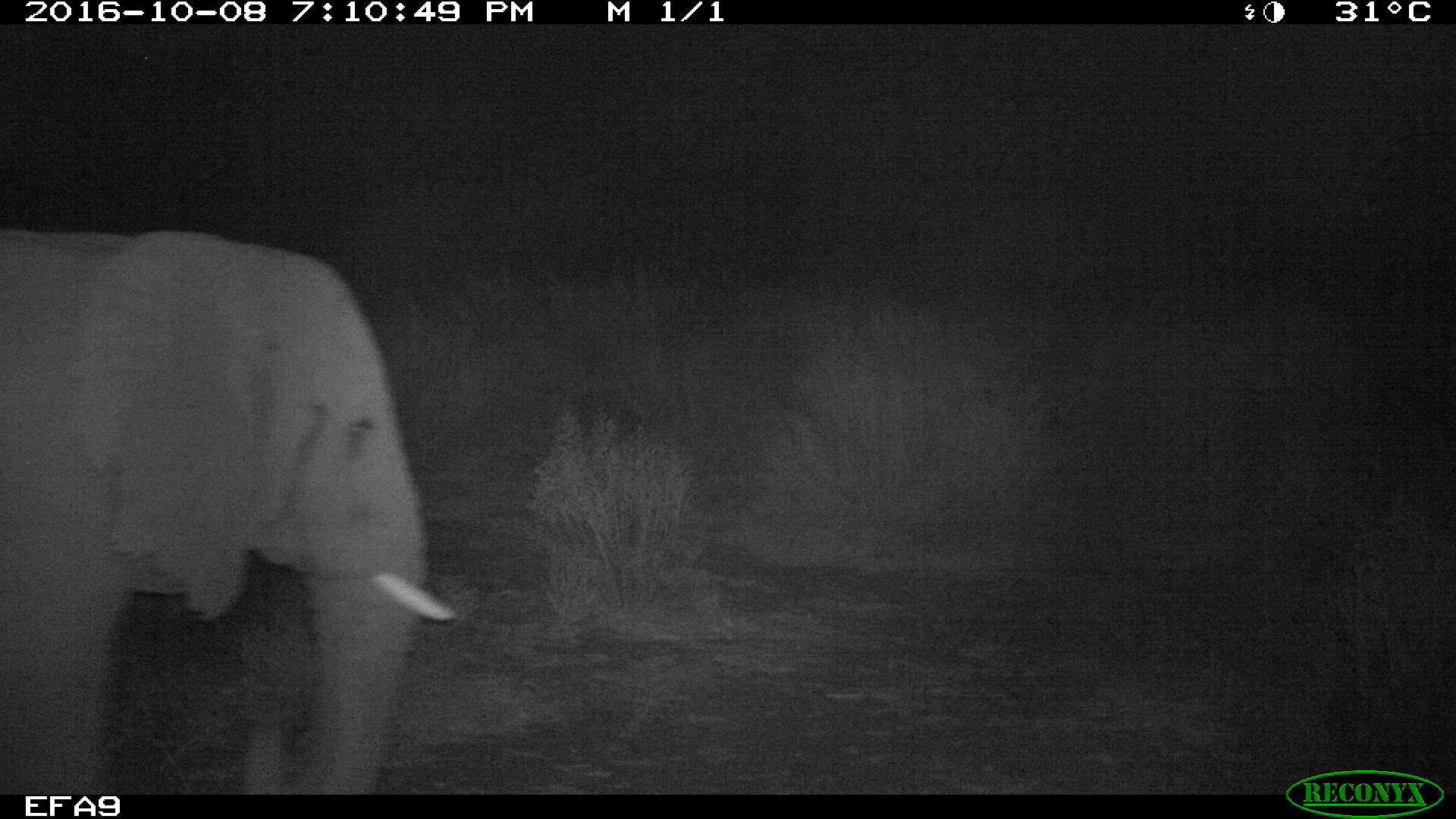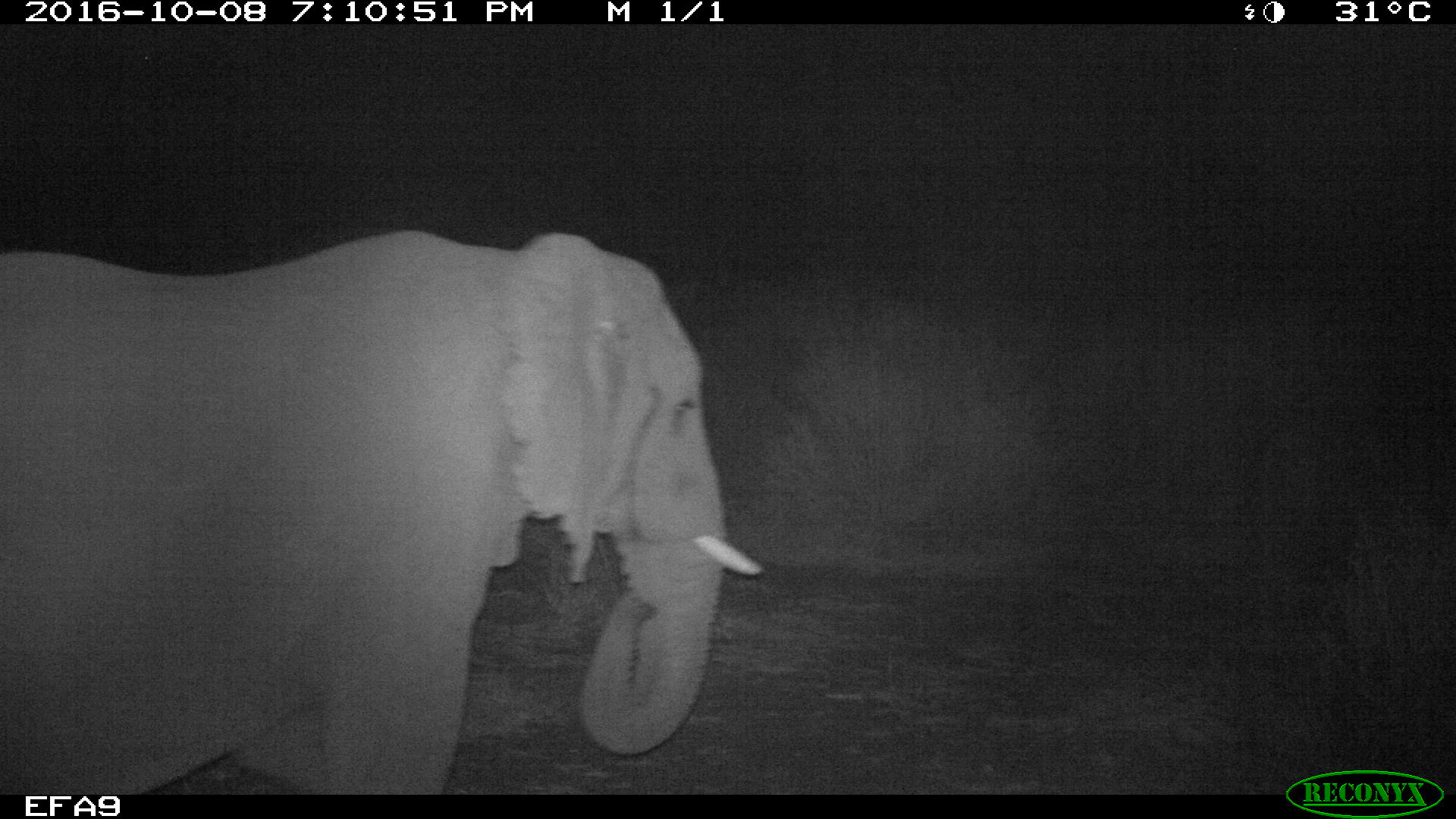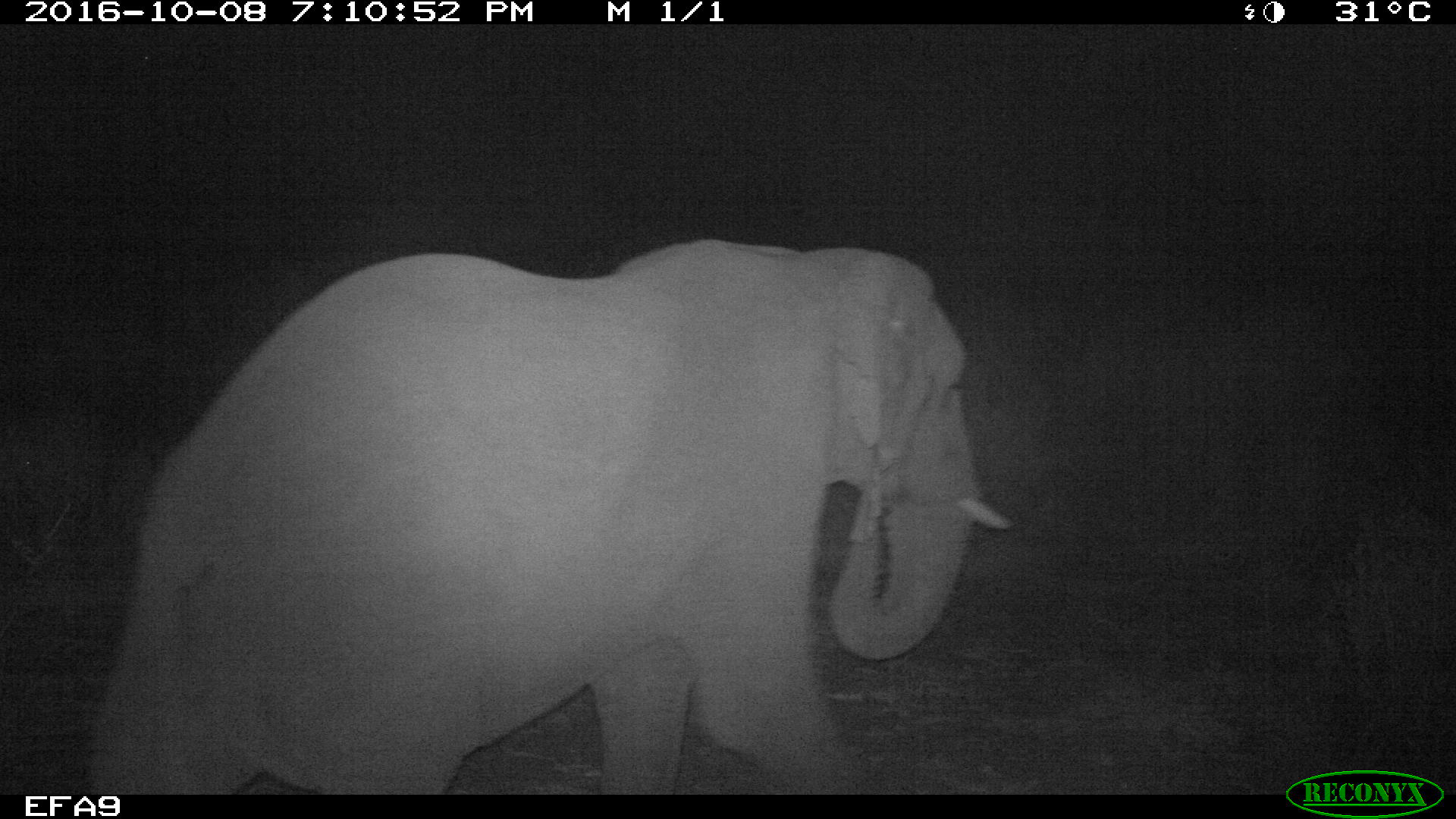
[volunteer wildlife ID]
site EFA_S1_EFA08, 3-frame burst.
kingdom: Animalia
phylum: Chordata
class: Mammalia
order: Proboscidea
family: Elephantidae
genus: Loxodonta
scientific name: Loxodonta africana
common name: african bush elephant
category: elephant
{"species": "elephant (african bush elephant) (Loxodonta africana)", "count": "1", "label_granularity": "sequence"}